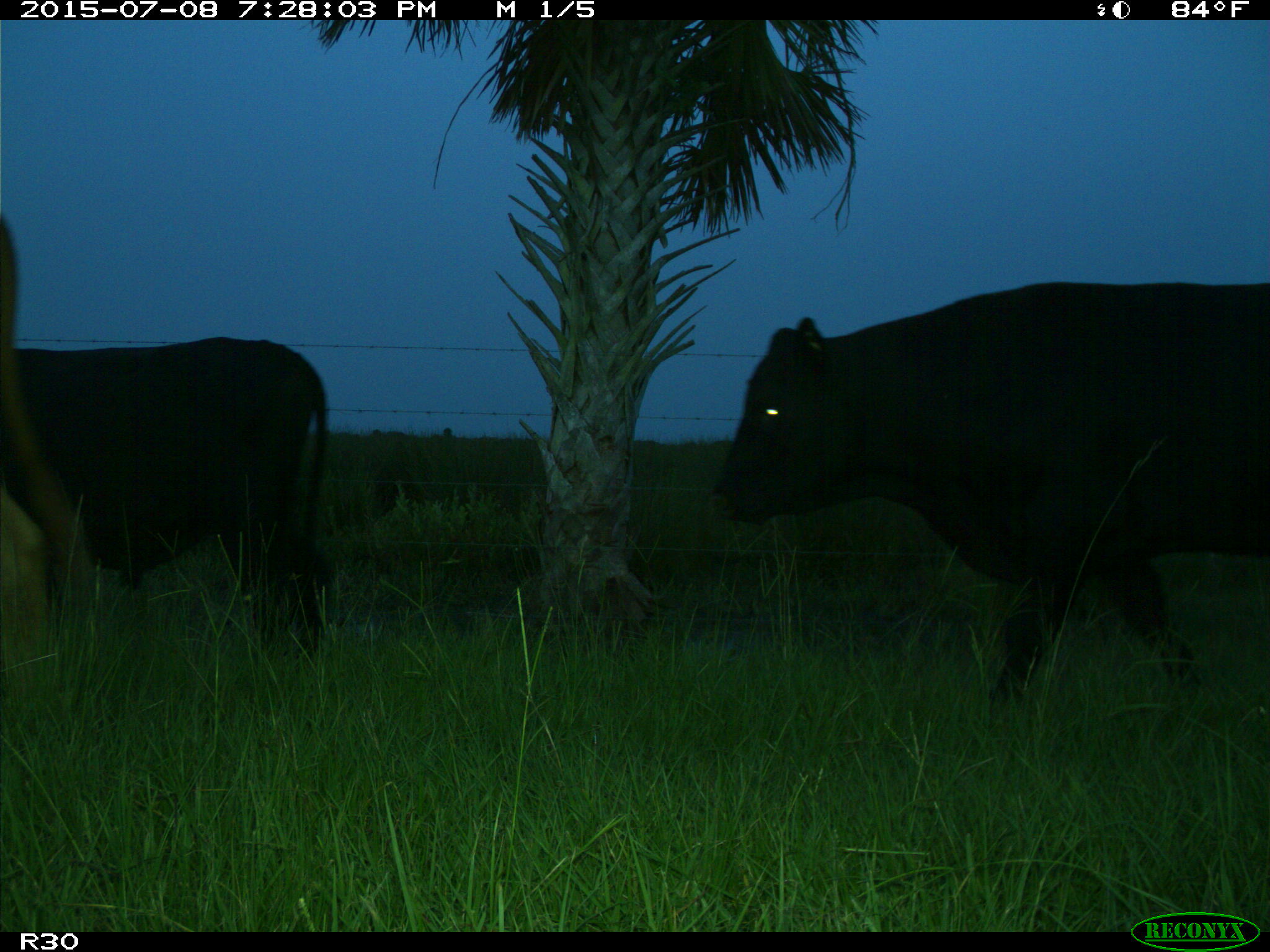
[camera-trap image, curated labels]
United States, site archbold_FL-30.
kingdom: Animalia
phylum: Chordata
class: Mammalia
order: Artiodactyla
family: Bovidae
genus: Bos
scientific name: Bos taurus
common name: domestic cow